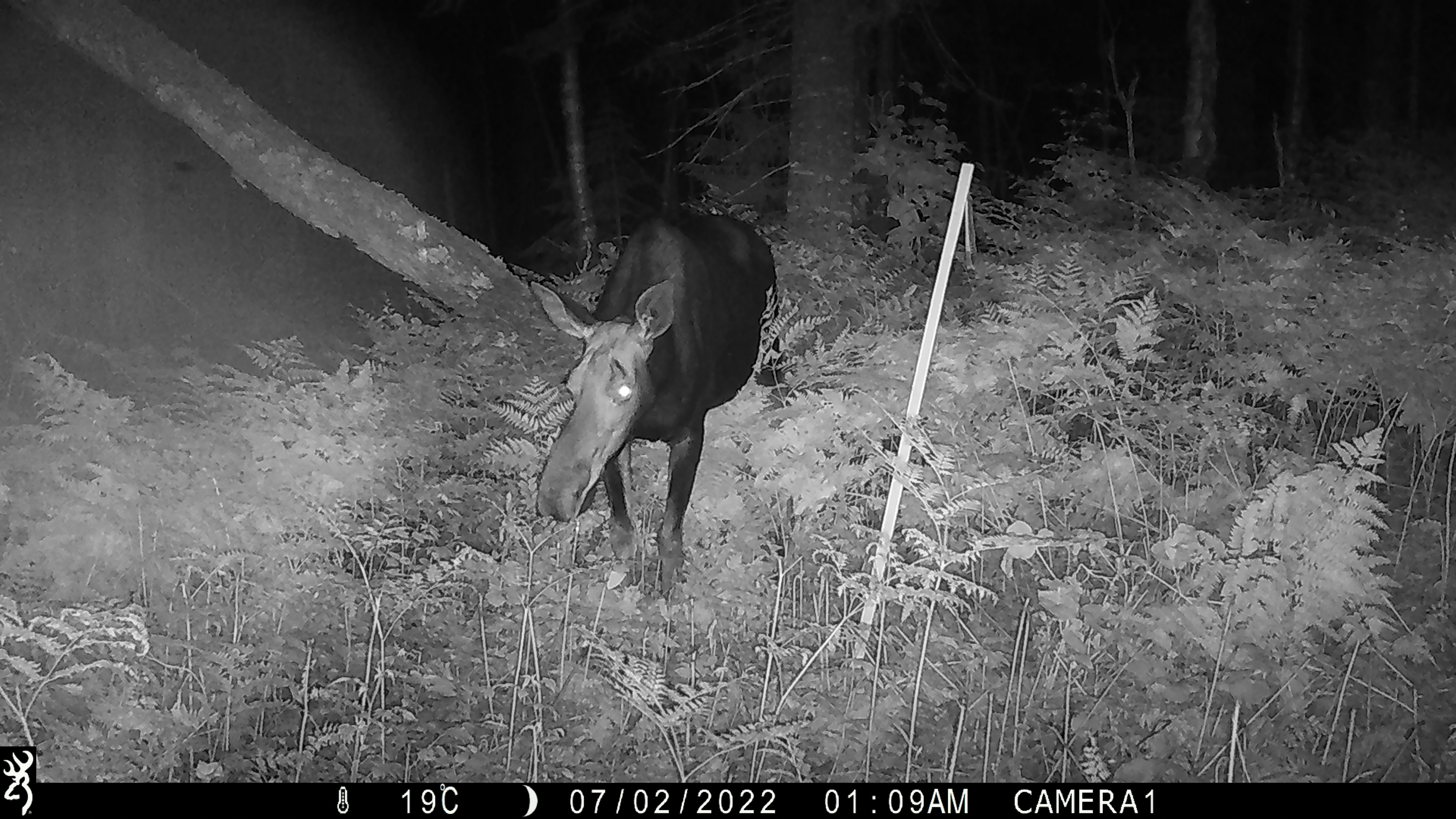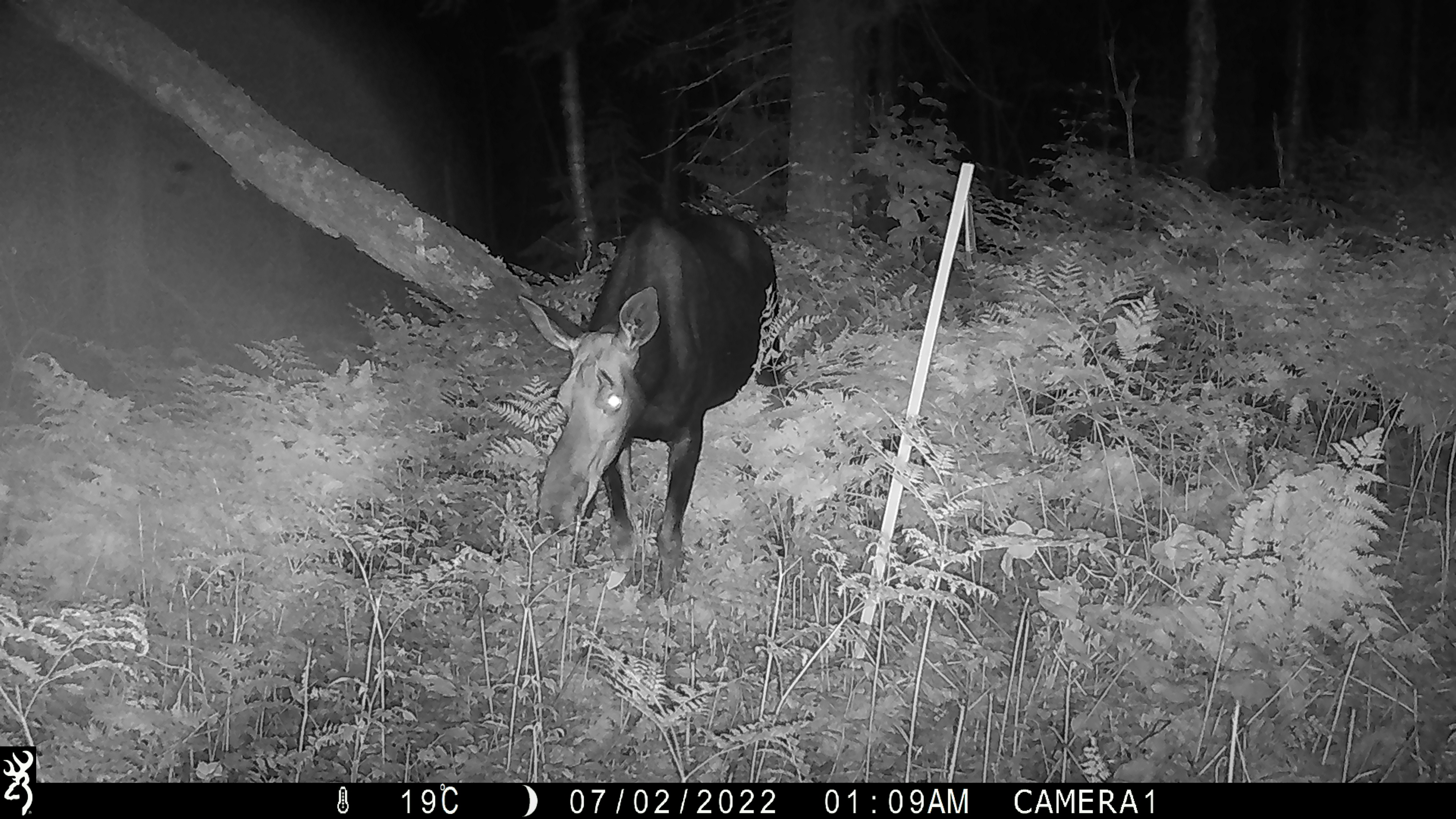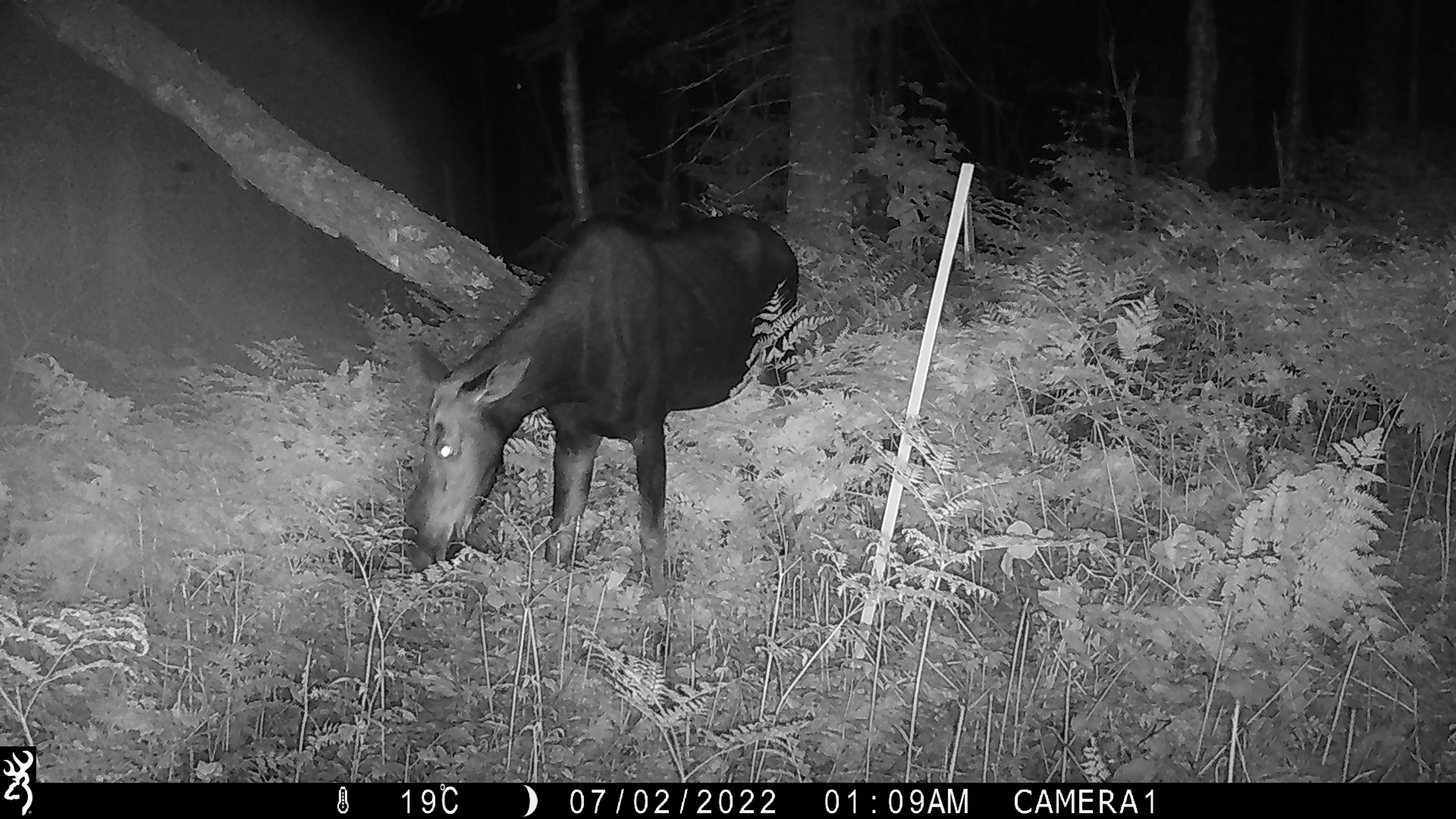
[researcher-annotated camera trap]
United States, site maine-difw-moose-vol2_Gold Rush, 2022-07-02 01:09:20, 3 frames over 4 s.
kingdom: Animalia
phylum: Chordata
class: Mammalia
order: Artiodactyla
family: Cervidae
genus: Alces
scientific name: Alces alces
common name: moose